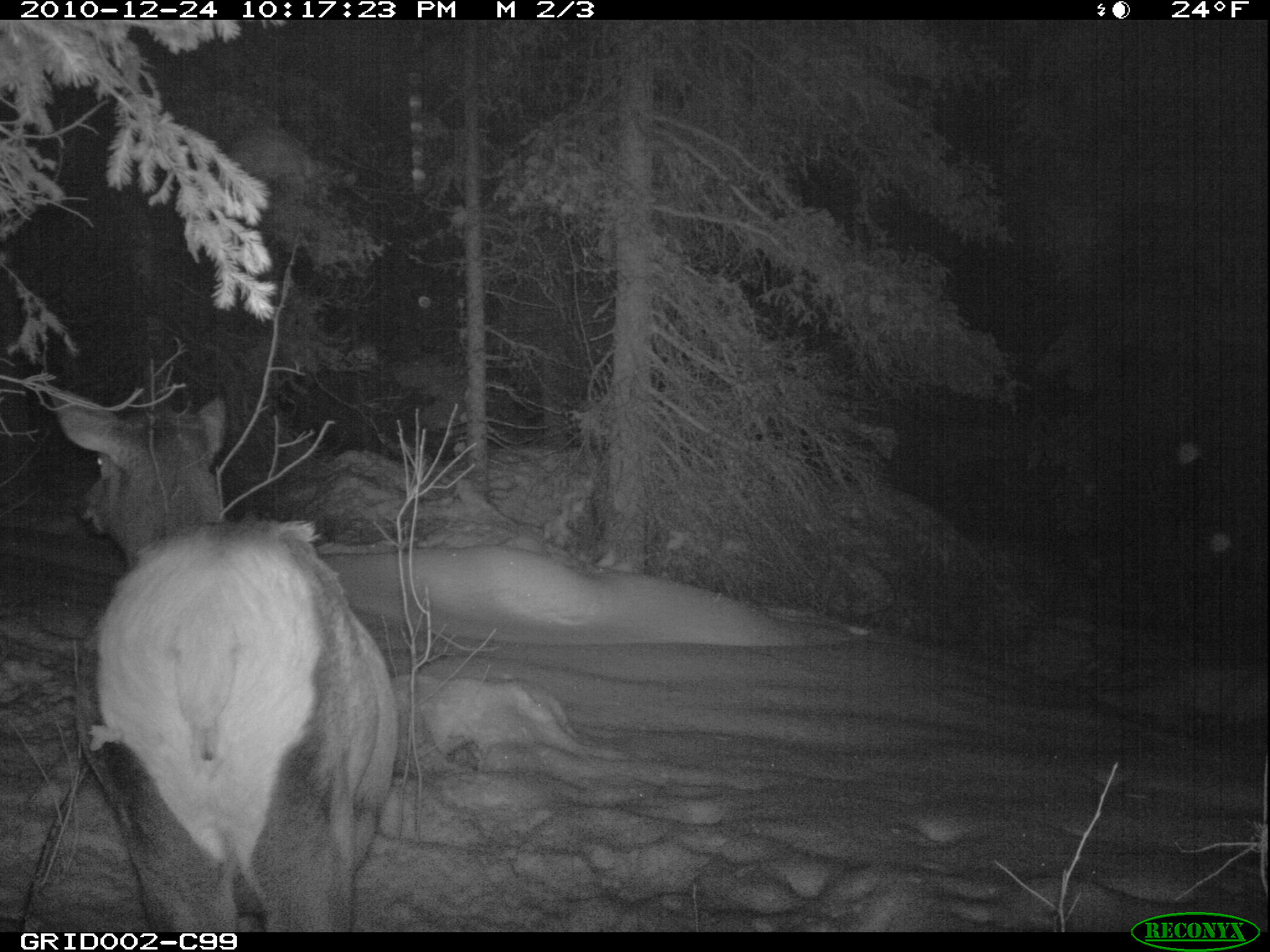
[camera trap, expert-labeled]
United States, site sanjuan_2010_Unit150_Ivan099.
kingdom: Animalia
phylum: Chordata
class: Mammalia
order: Artiodactyla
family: Cervidae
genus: Cervus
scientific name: Cervus elaphus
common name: red deer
Cervus elaphus (red deer).